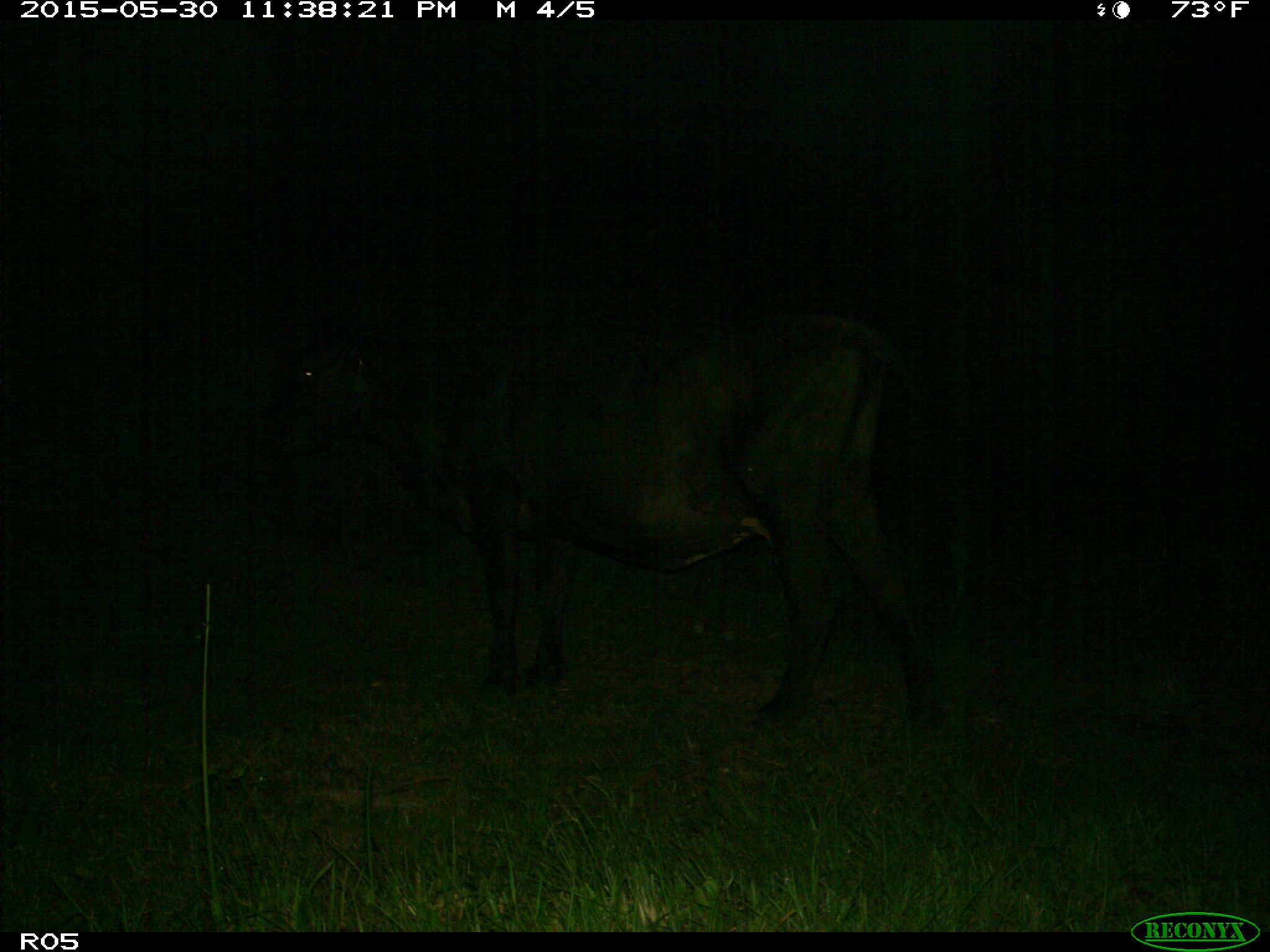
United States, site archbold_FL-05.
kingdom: Animalia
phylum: Chordata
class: Mammalia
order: Artiodactyla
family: Bovidae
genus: Bos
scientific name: Bos taurus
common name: domestic cow